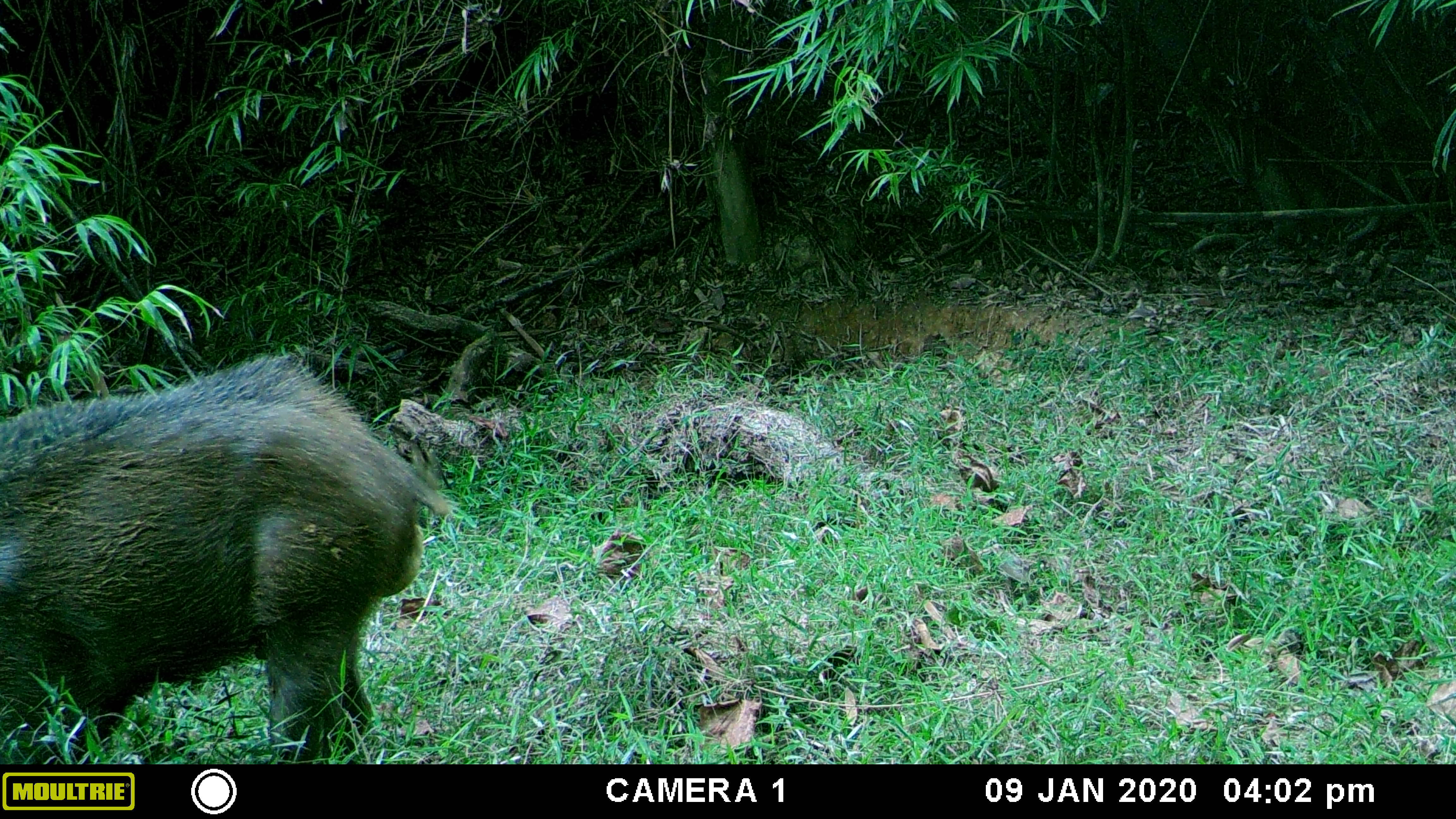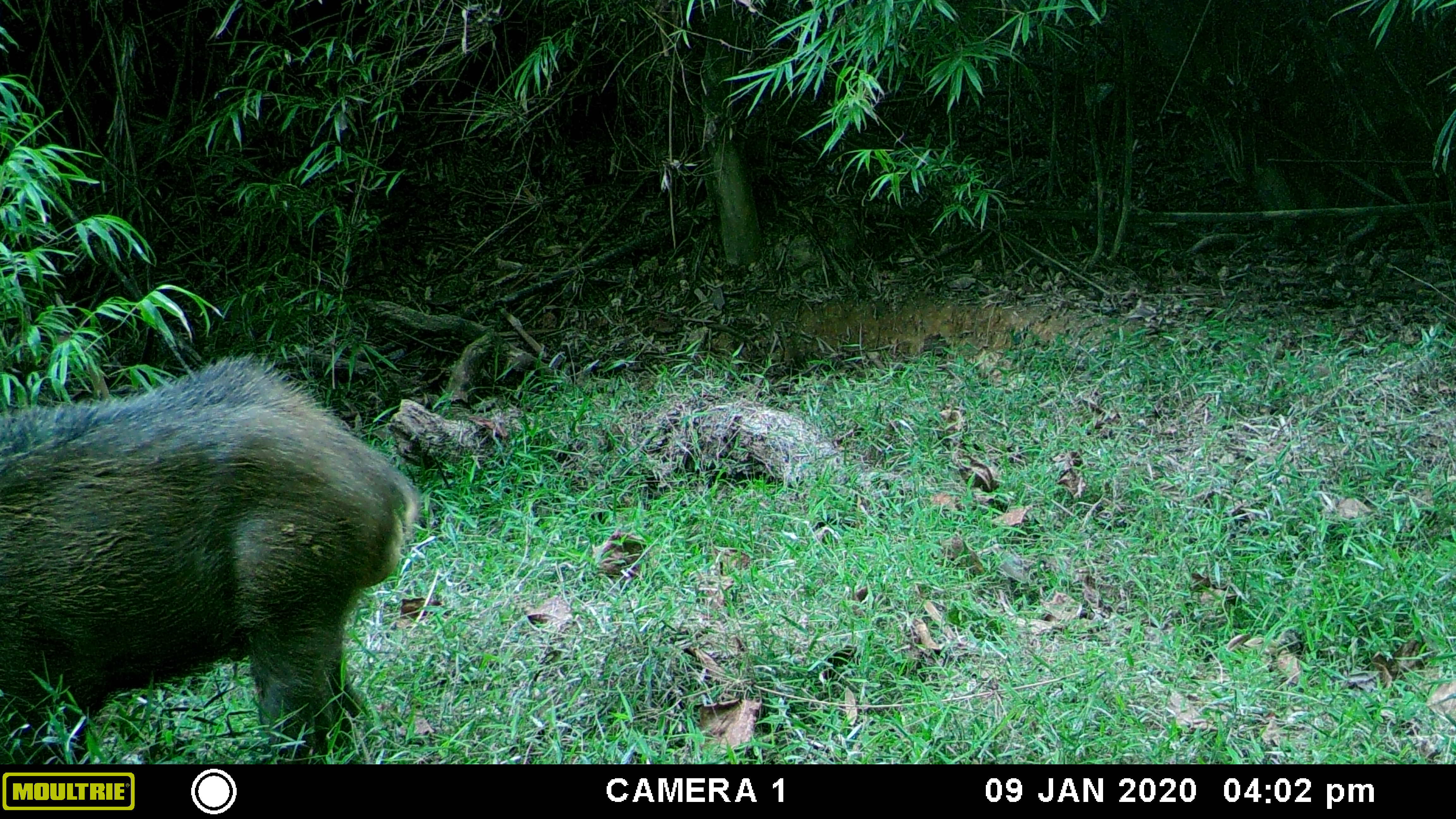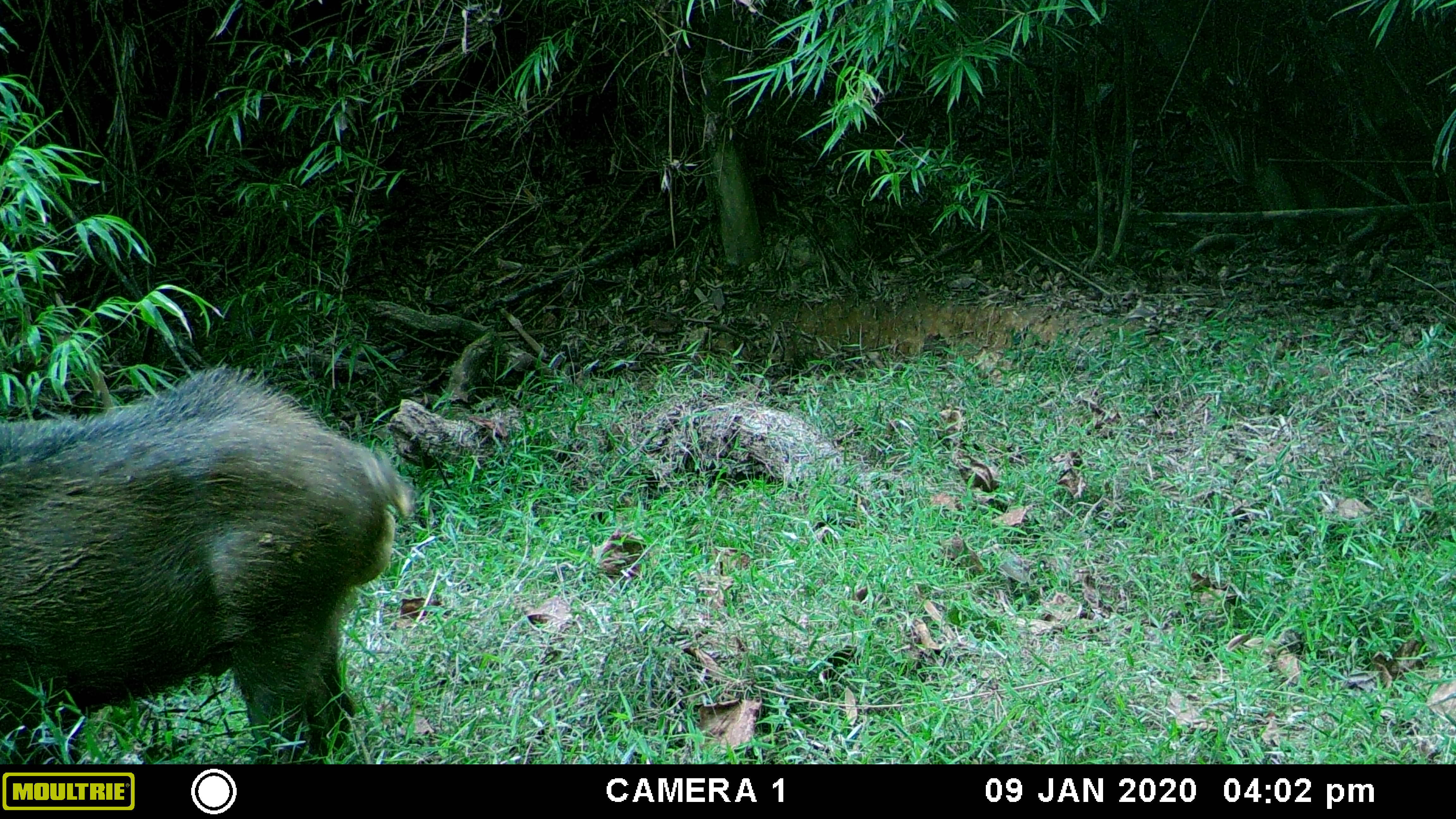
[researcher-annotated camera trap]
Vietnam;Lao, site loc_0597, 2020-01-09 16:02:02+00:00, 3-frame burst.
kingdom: Animalia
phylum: Chordata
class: Mammalia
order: Artiodactyla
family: Suidae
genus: Sus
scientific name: Sus scrofa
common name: eurasian wild pig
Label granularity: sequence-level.